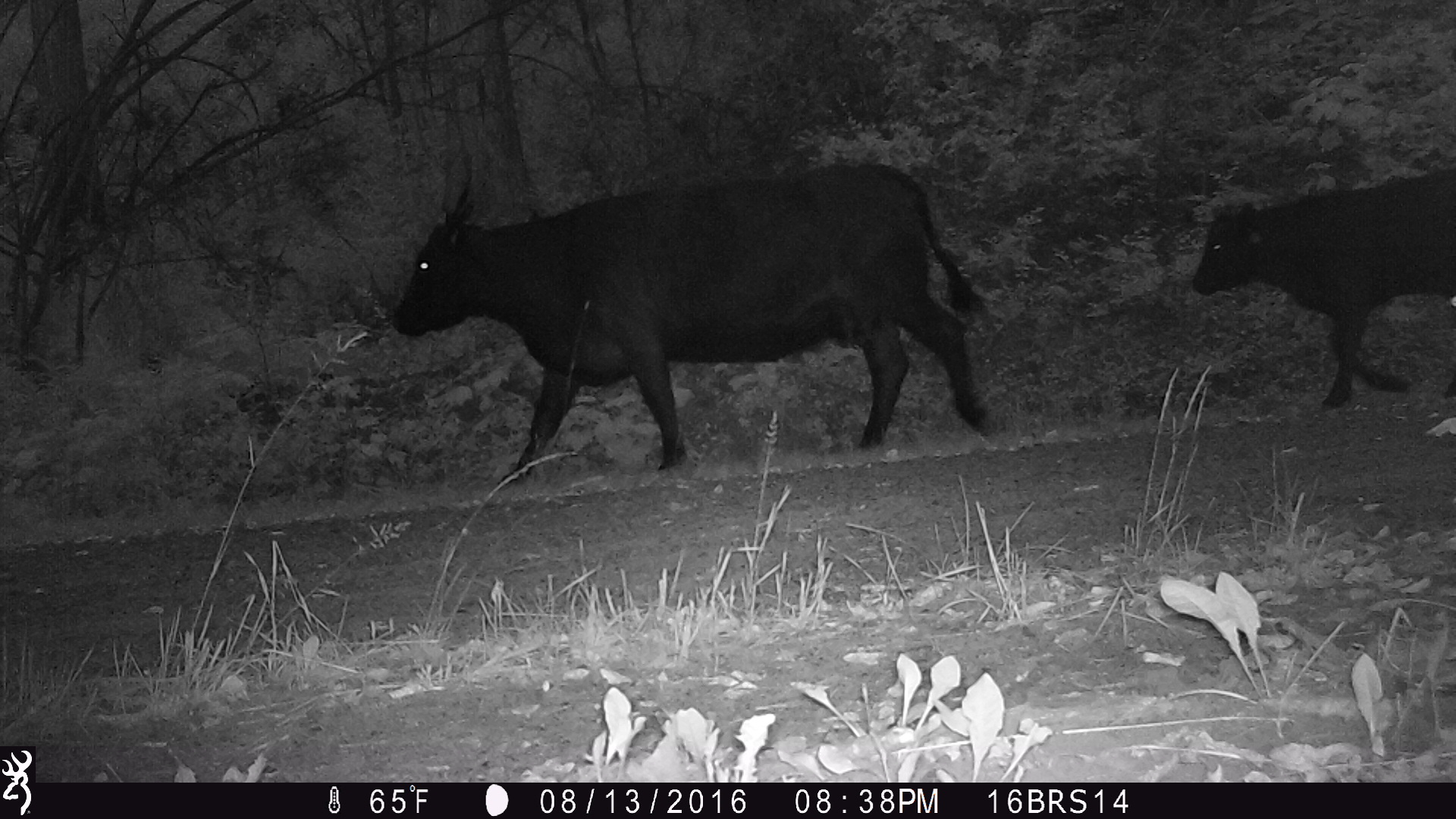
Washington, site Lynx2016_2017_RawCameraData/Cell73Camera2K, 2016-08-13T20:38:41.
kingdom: Animalia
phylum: Chordata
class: Mammalia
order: Artiodactyla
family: Bovidae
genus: Bos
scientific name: Bos taurus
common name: domestic cattle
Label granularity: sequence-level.